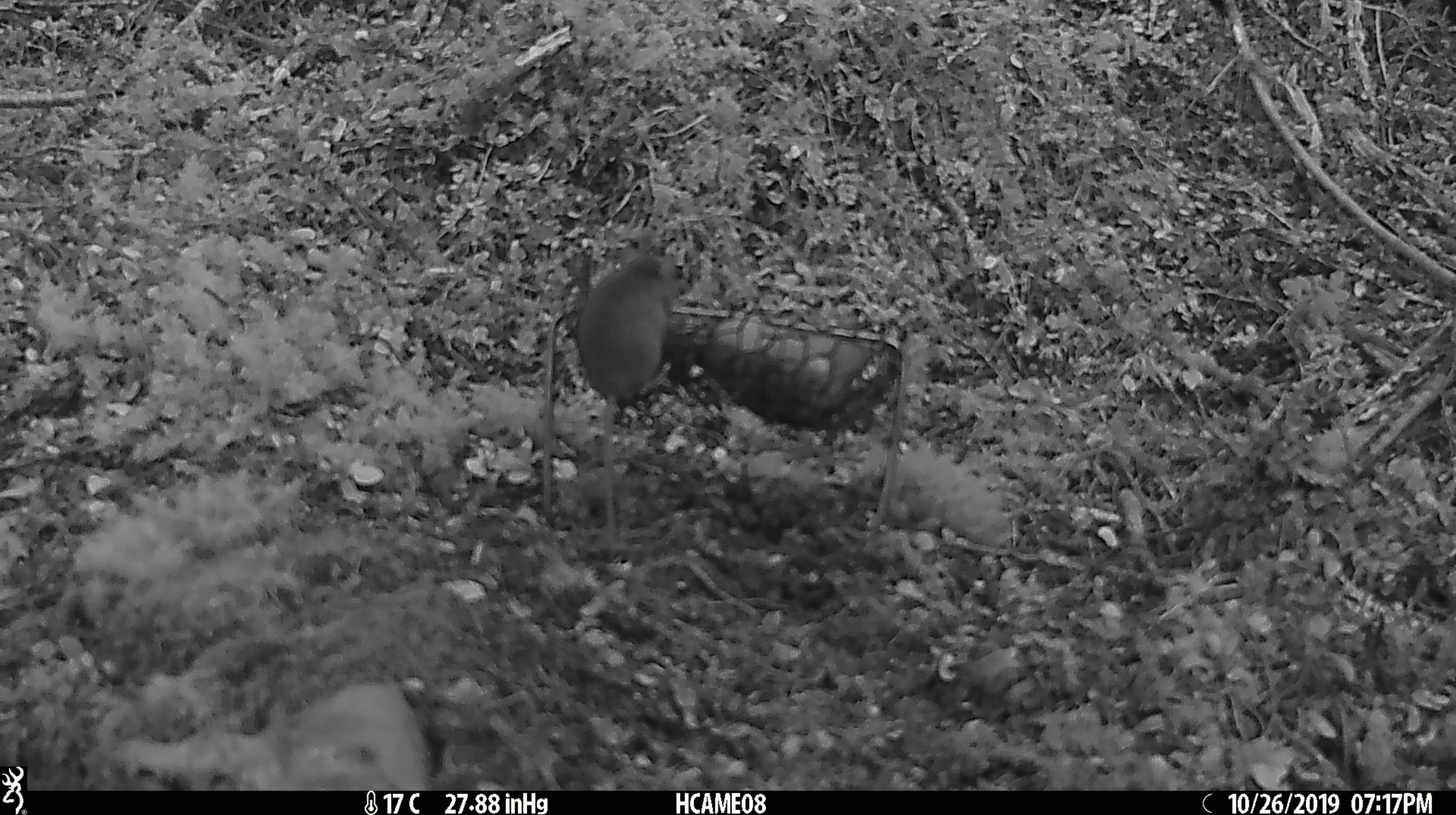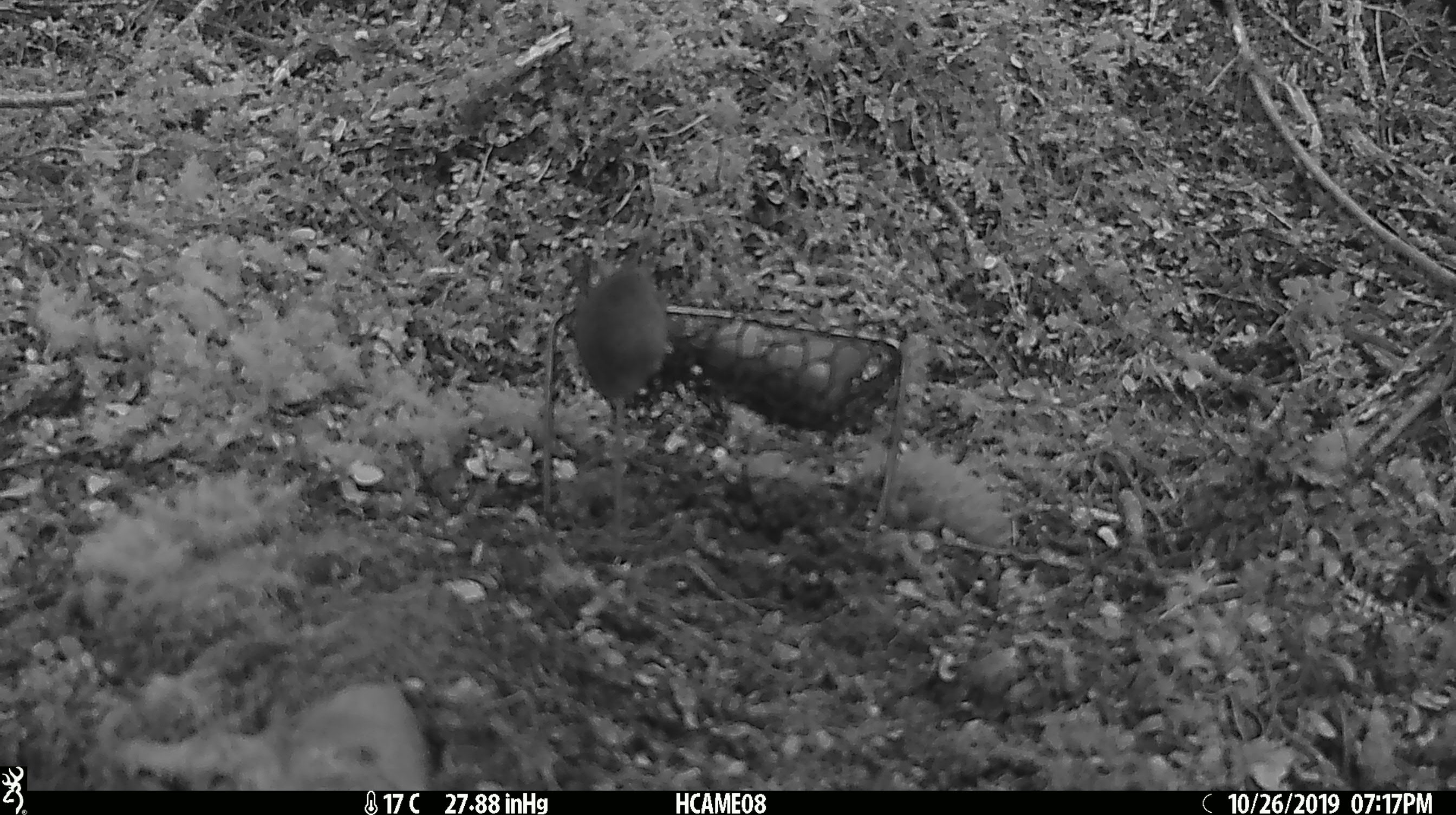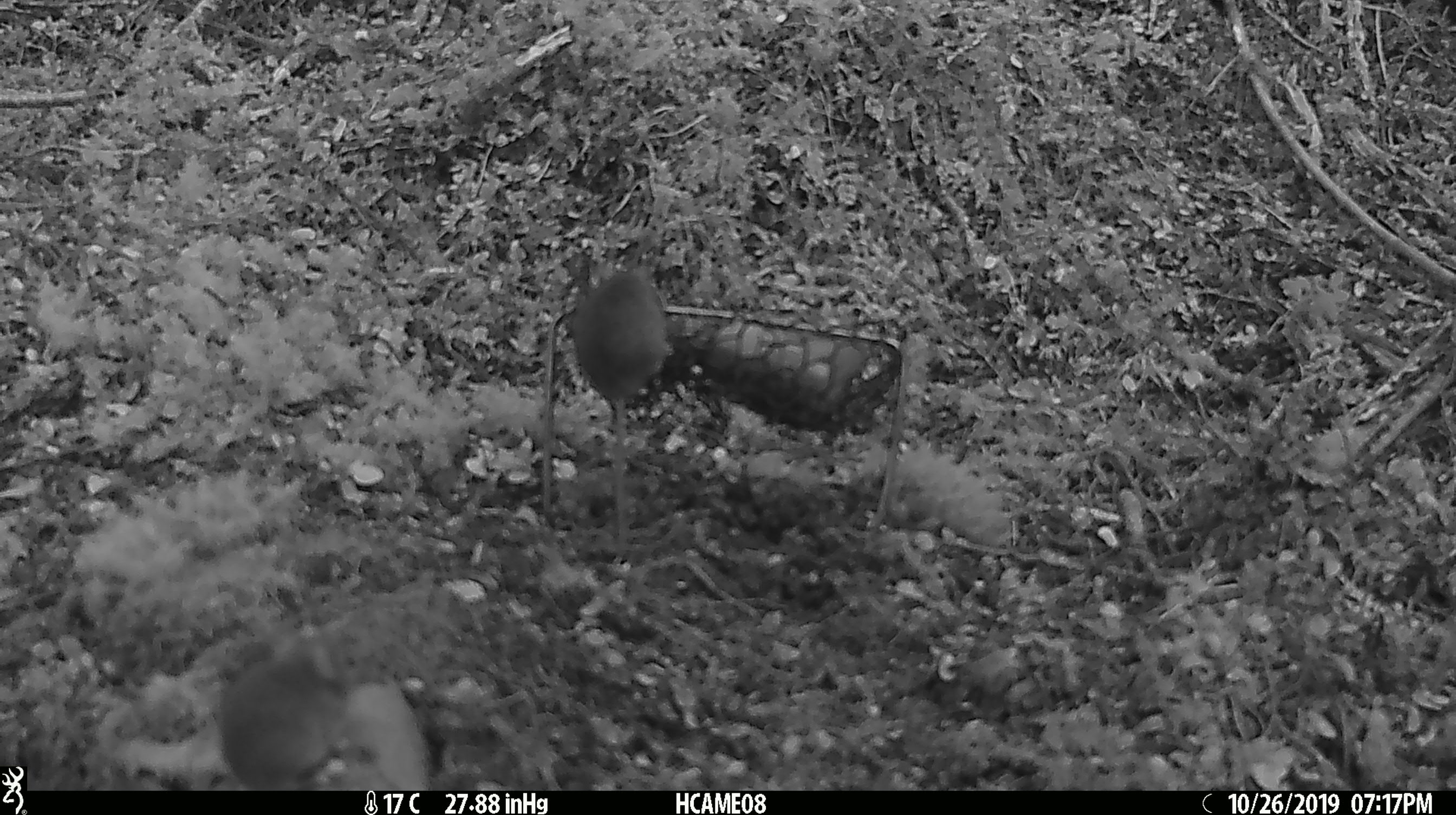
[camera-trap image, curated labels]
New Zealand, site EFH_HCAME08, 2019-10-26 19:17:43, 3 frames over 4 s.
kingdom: Animalia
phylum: Chordata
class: Mammalia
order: Rodentia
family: Muridae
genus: Mus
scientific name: Mus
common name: mouse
Mouse (Mus).